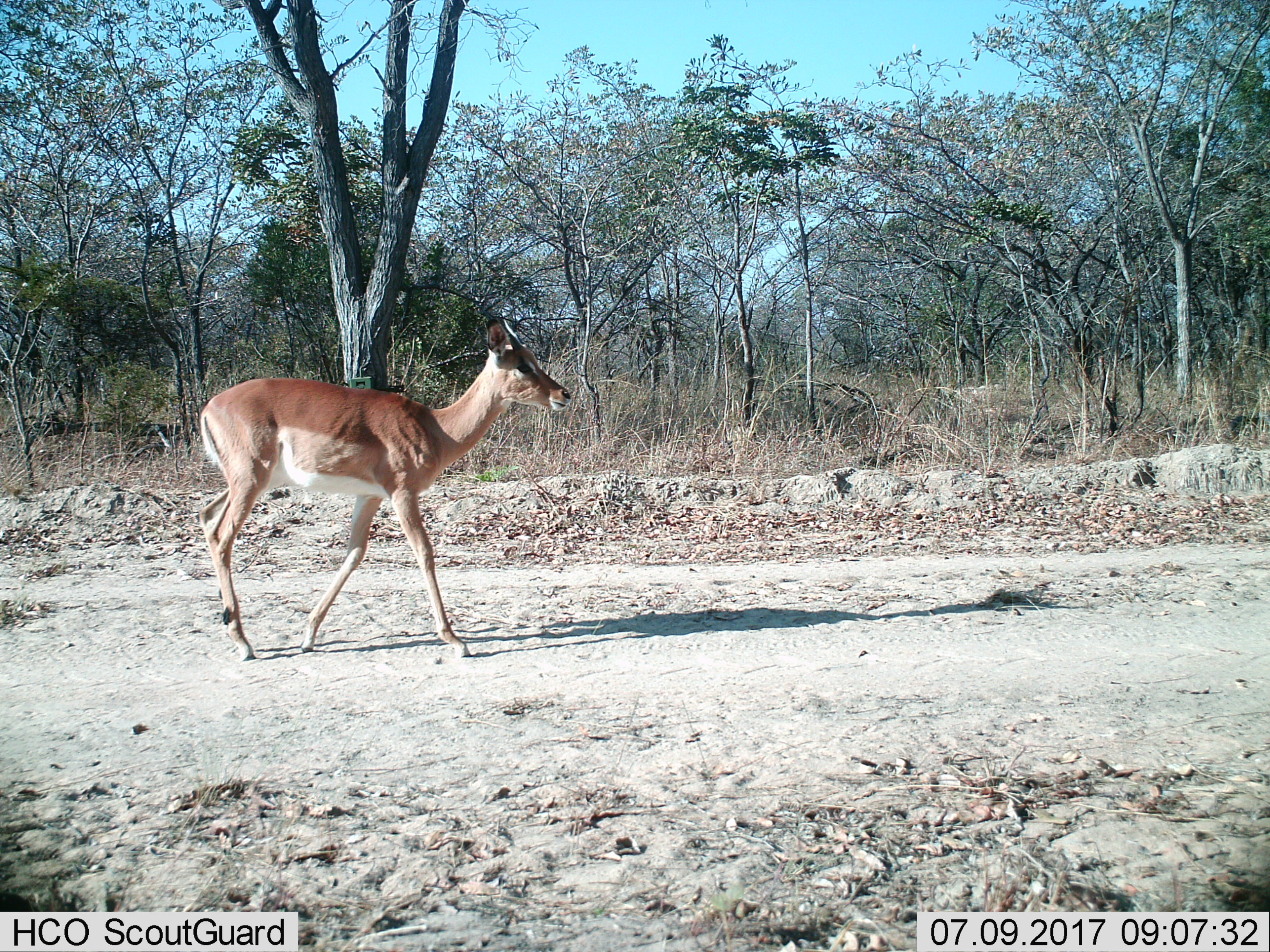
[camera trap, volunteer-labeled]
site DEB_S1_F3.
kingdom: Animalia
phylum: Chordata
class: Mammalia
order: Artiodactyla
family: Bovidae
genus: Aepyceros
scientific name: Aepyceros melampus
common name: impala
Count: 1.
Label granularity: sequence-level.